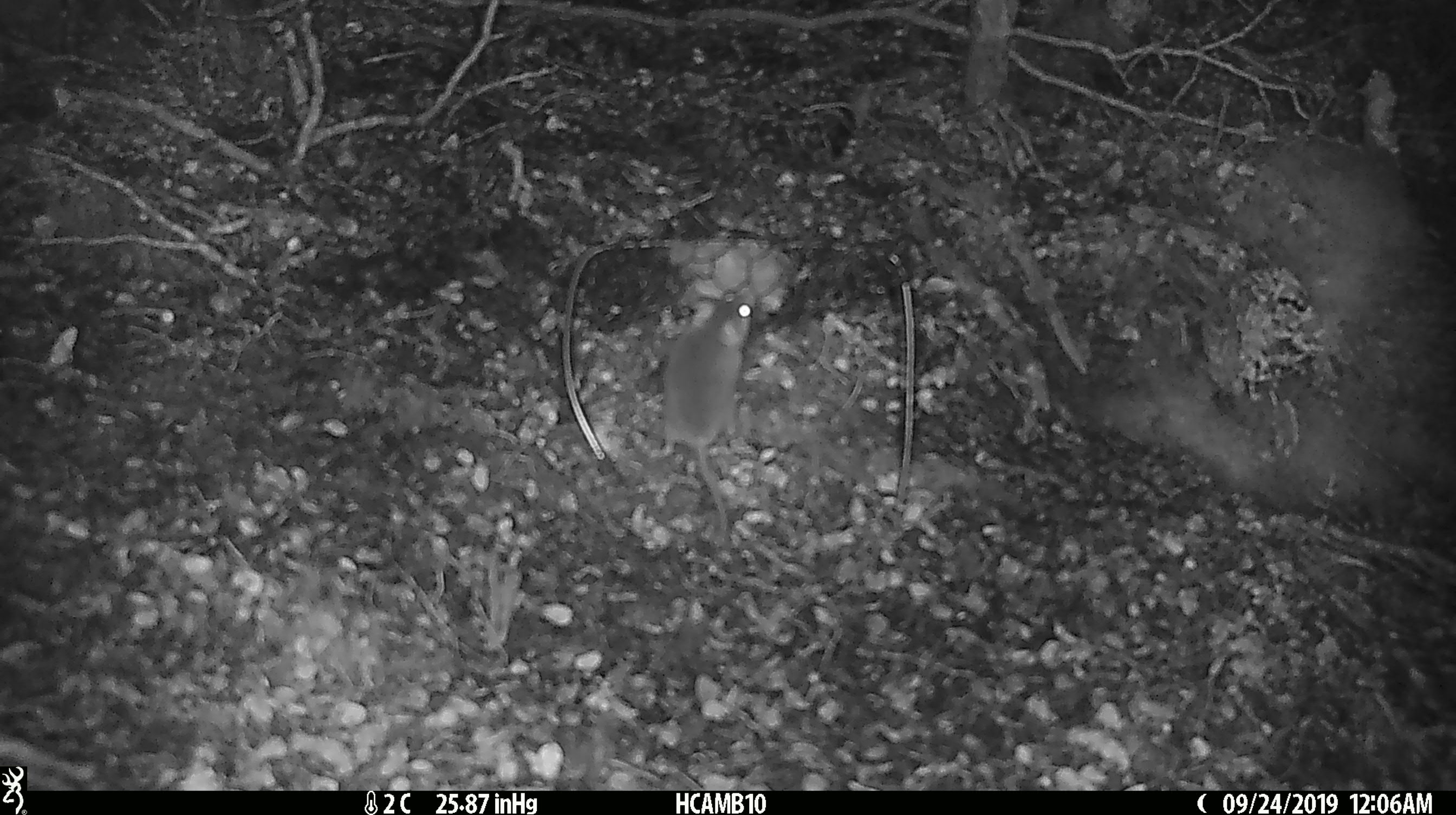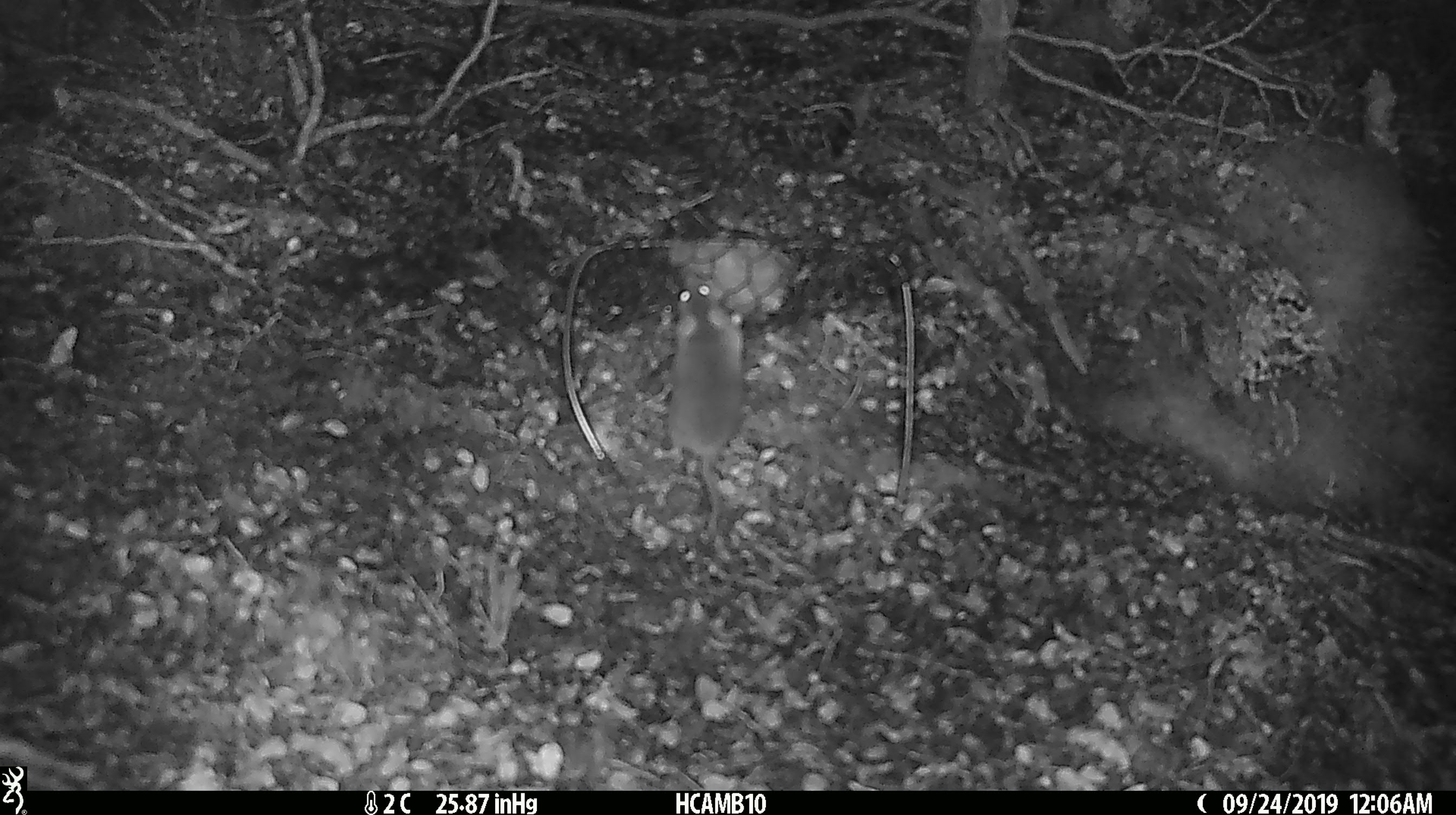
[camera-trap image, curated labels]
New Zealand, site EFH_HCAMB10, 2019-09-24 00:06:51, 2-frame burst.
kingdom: Animalia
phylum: Chordata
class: Mammalia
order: Rodentia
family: Muridae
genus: Mus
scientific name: Mus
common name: mouse